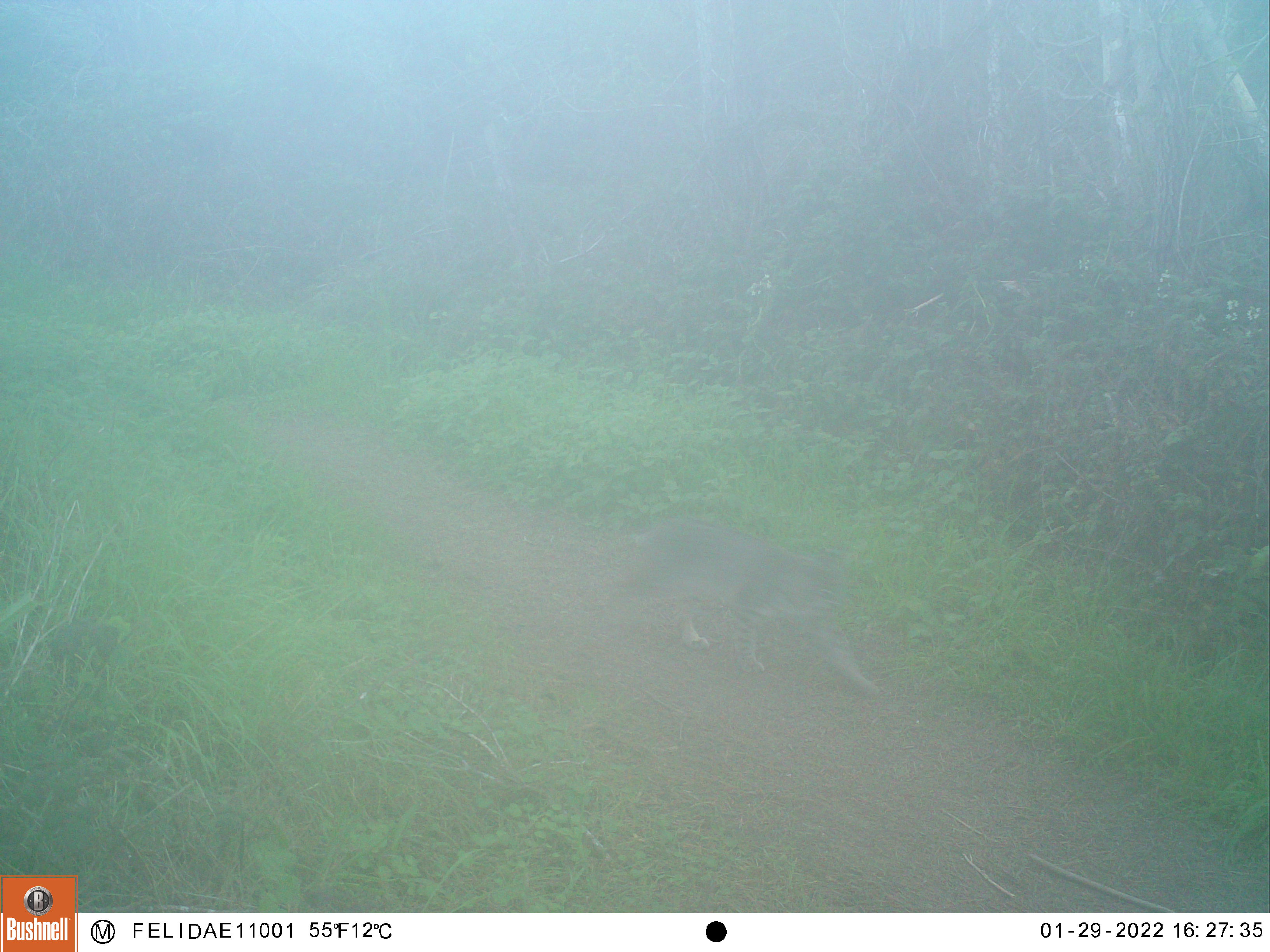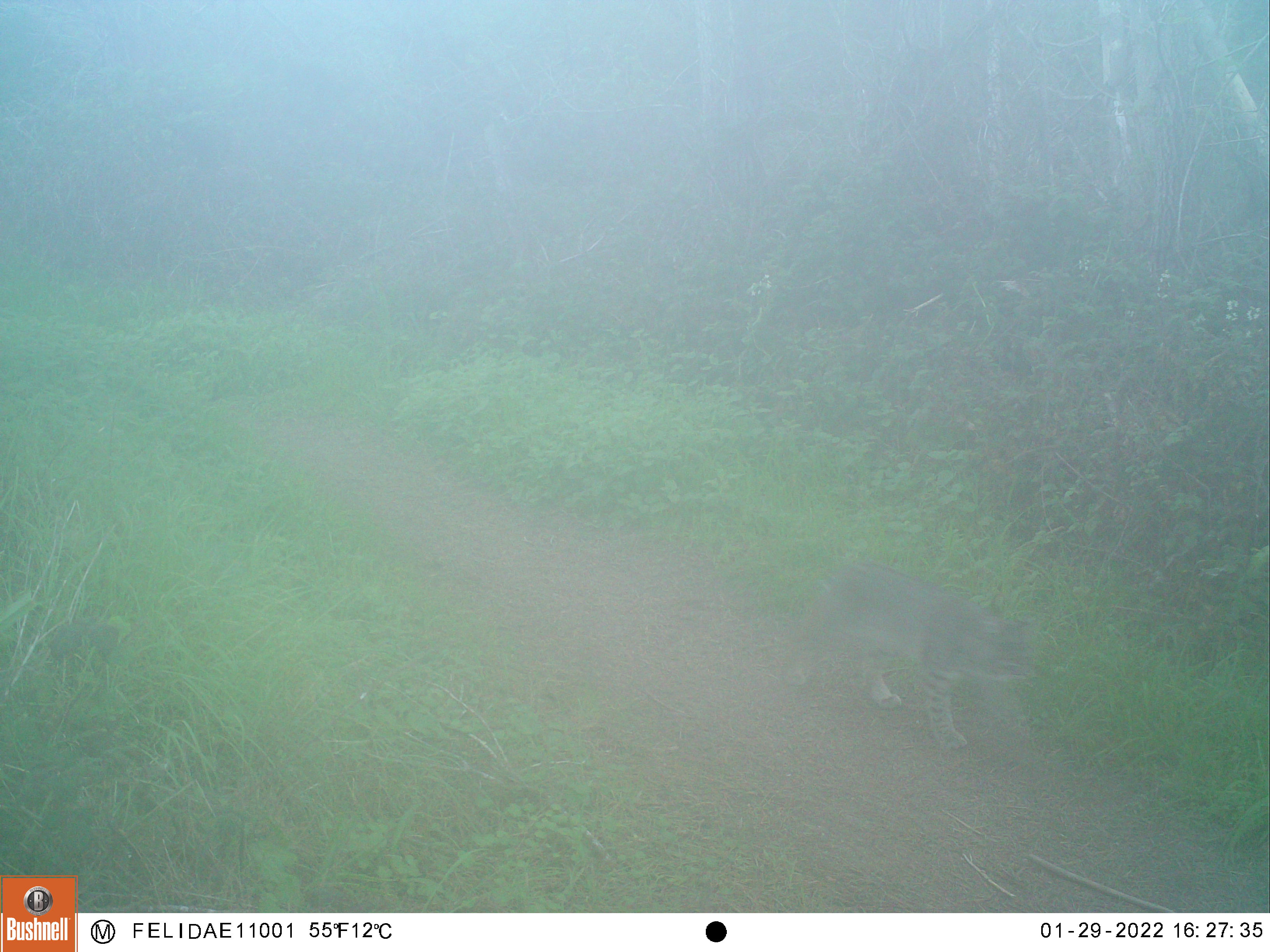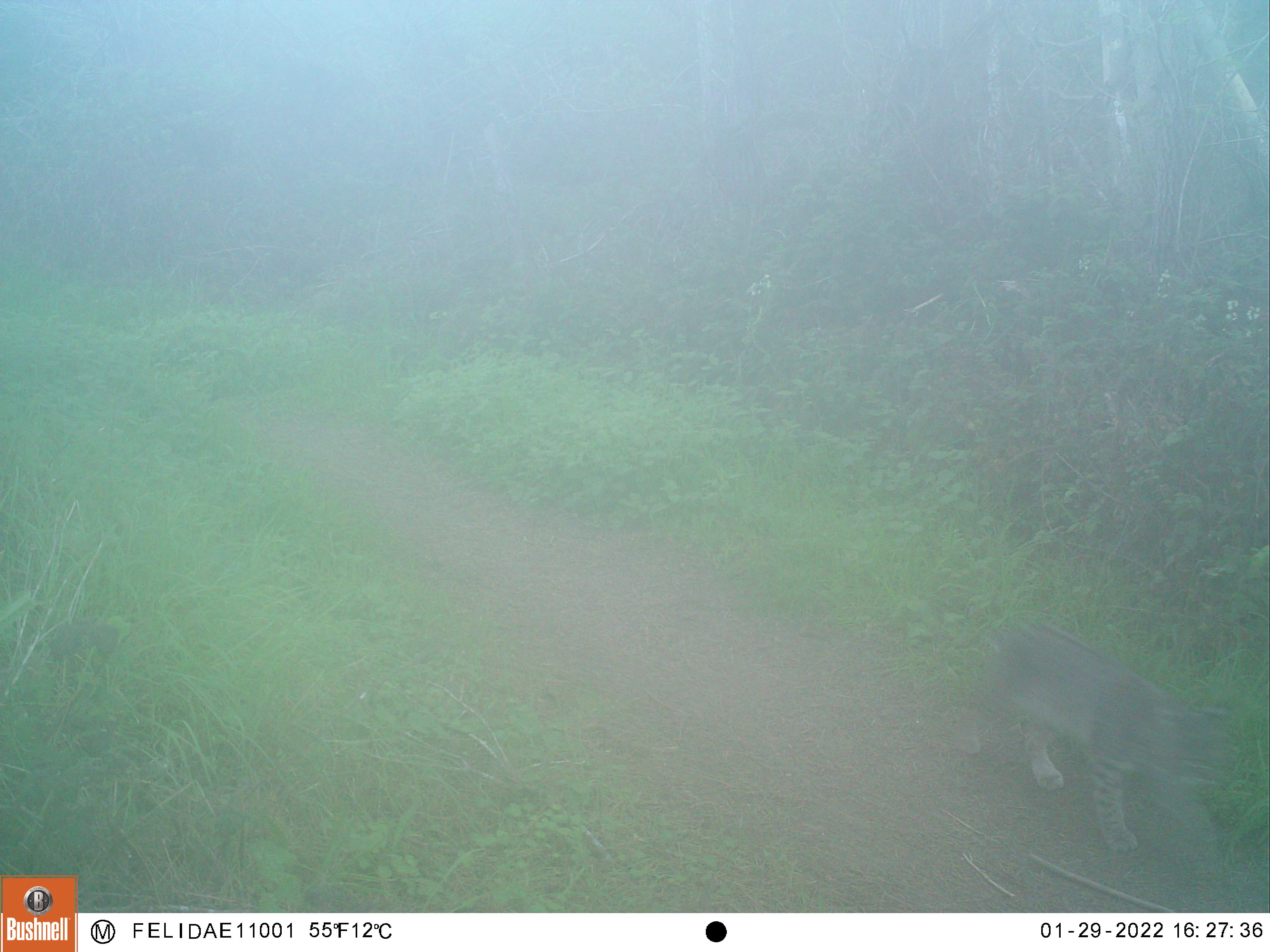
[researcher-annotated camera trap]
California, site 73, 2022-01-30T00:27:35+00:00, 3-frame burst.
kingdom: Animalia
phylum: Chordata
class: Mammalia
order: Carnivora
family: Felidae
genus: Lynx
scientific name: Lynx rufus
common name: bobcat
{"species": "bobcat (Lynx rufus)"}